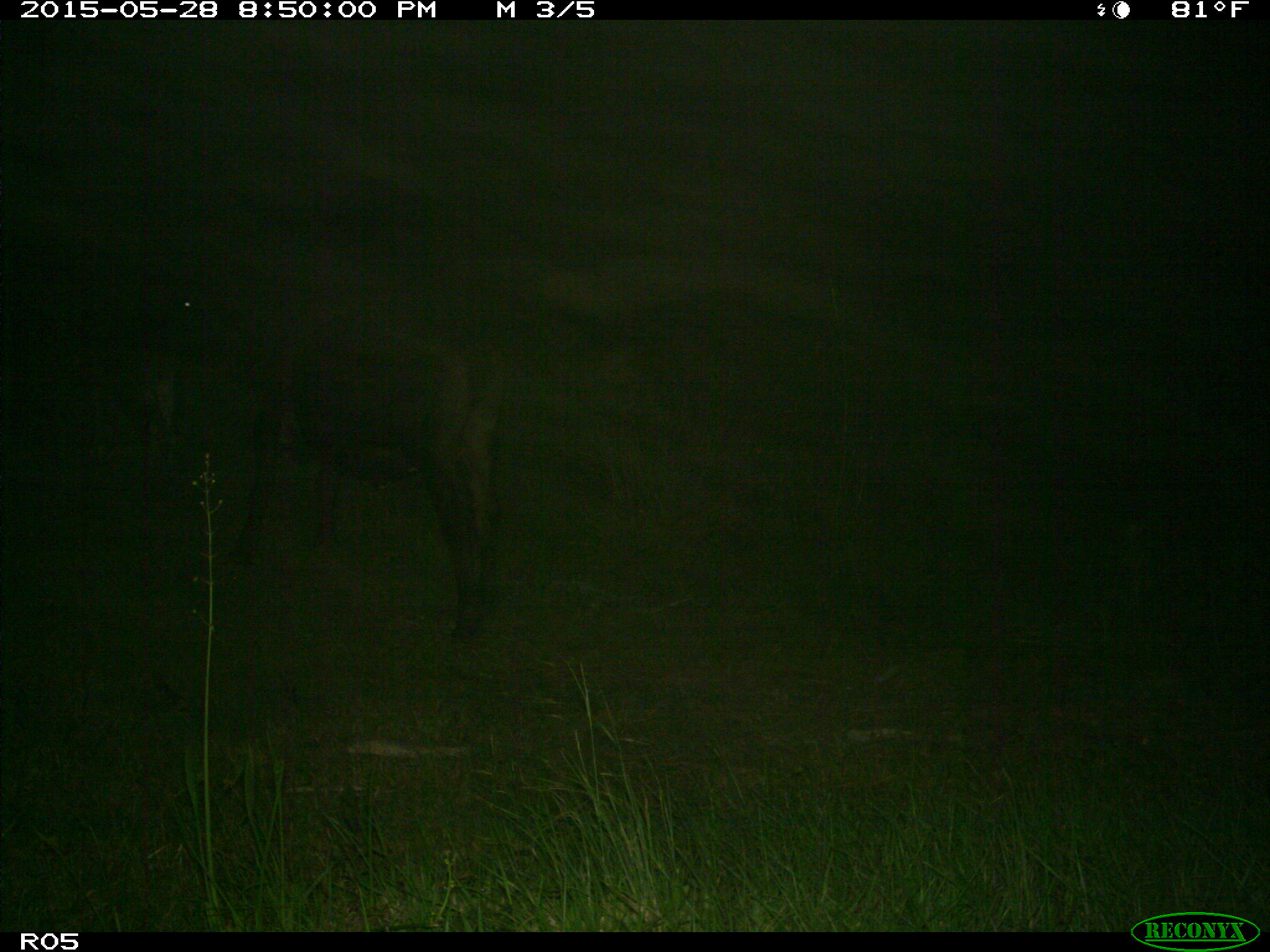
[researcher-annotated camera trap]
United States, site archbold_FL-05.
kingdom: Animalia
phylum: Chordata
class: Mammalia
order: Artiodactyla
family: Bovidae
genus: Bos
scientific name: Bos taurus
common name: domestic cow